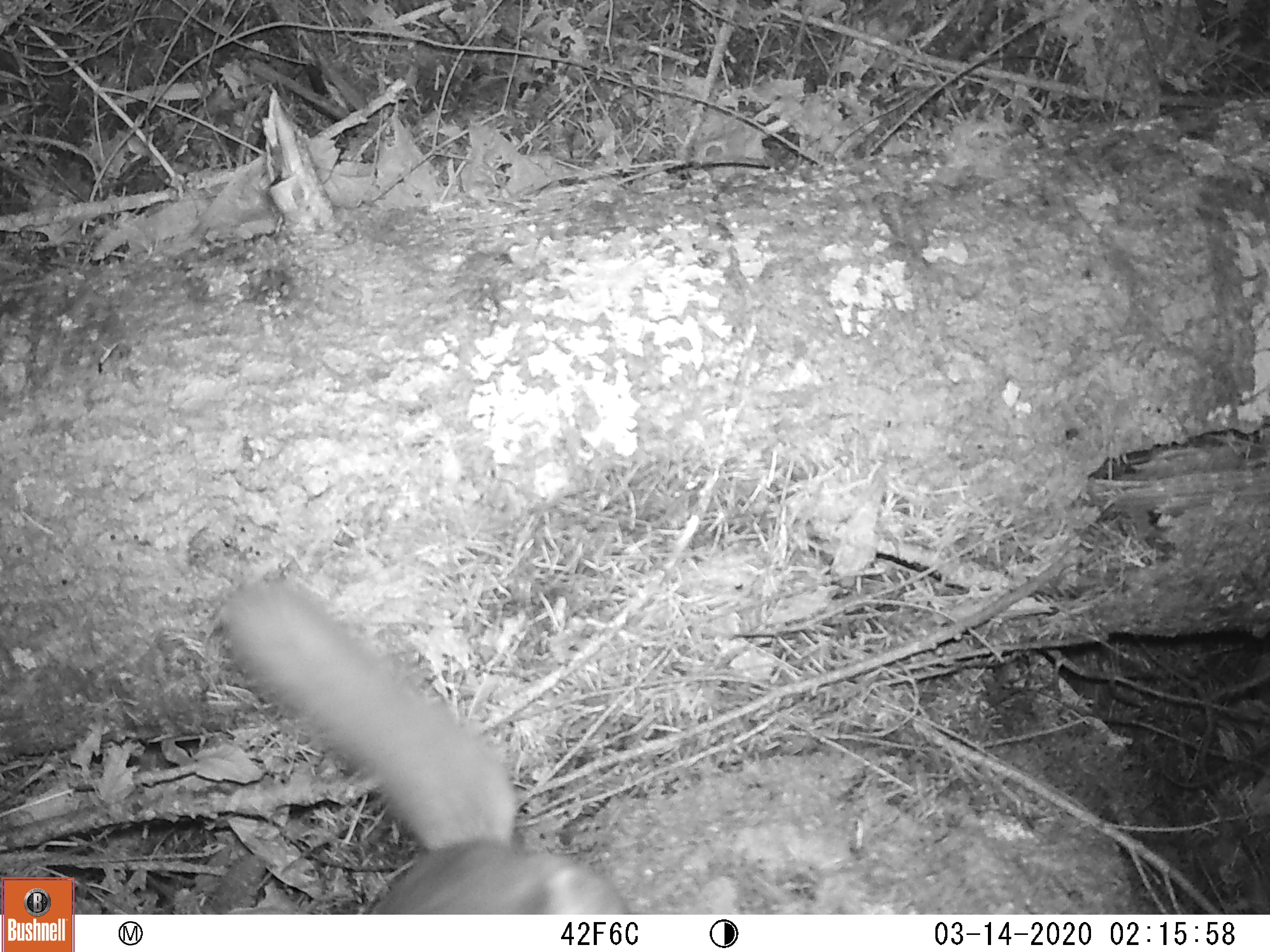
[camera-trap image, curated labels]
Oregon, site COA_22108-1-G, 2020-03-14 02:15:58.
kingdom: Animalia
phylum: Chordata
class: Mammalia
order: Rodentia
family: Sciuridae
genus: Glaucomys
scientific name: Glaucomys oregonensis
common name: humboldt's flying squirrel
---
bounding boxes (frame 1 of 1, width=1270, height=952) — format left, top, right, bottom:
humboldt's flying squirrel: 192, 560, 651, 914